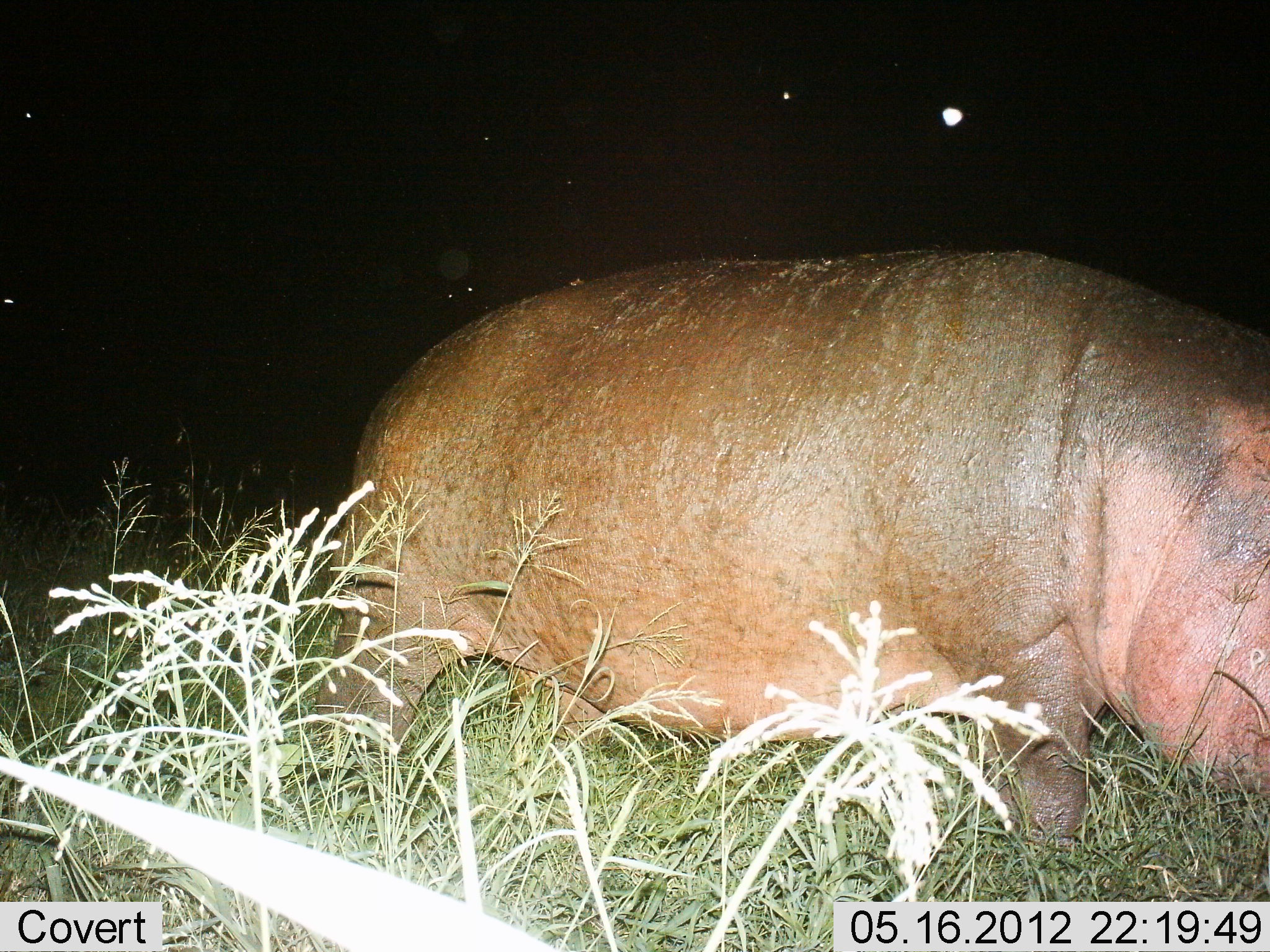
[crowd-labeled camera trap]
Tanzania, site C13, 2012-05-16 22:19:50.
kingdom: Animalia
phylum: Chordata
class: Mammalia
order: Artiodactyla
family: Hippopotamidae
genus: Hippopotamus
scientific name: Hippopotamus amphibius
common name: hippopotamus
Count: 1.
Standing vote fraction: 24%.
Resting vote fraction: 4%.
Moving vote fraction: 40%.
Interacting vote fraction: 4%.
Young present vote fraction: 0%.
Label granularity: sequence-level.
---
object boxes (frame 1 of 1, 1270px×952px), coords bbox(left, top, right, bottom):
animal: bbox(312, 246, 1270, 851)